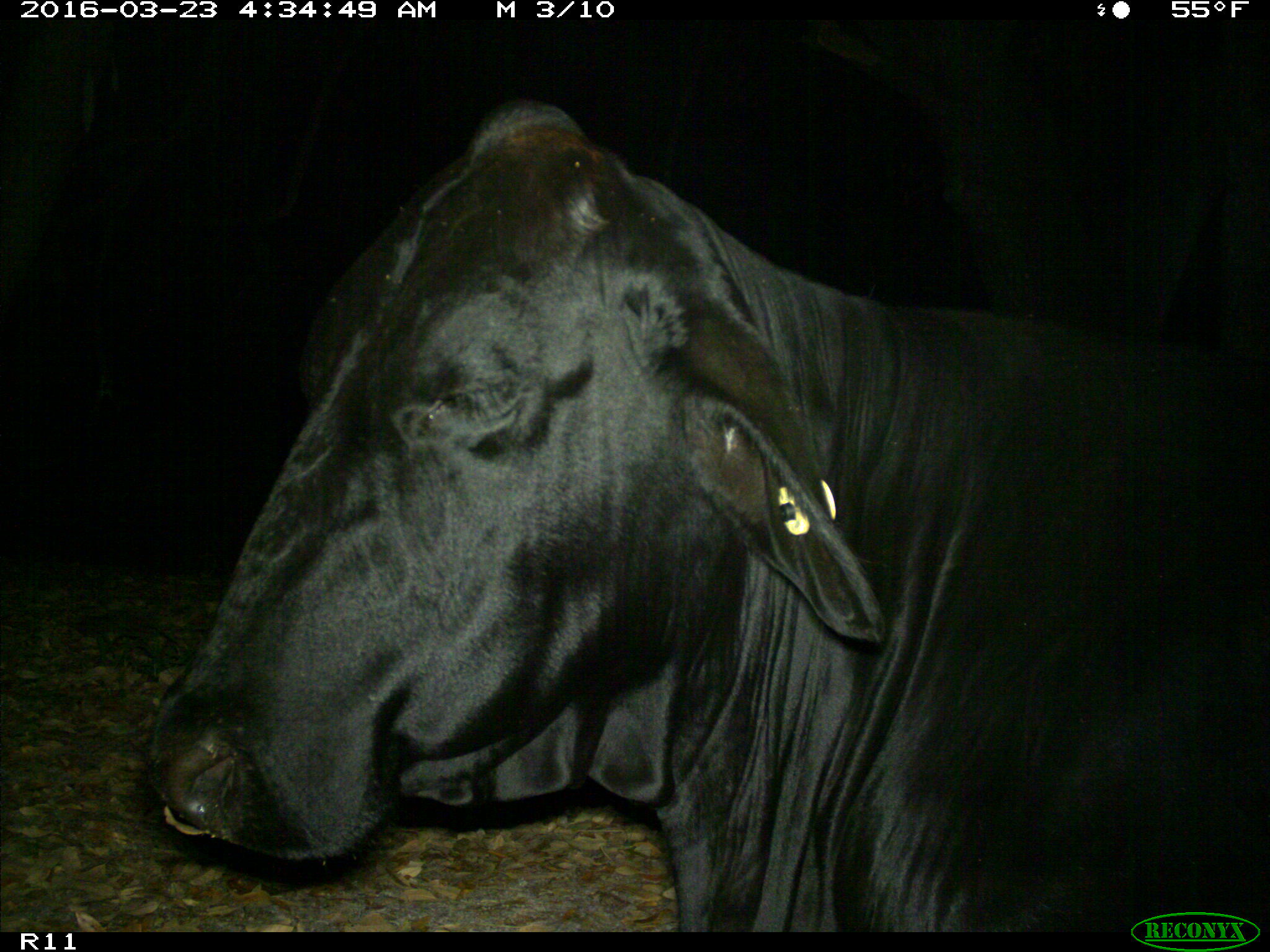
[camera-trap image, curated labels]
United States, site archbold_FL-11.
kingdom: Animalia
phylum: Chordata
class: Mammalia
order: Artiodactyla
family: Bovidae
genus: Bos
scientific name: Bos taurus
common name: domestic cow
Bos taurus (domestic cow).